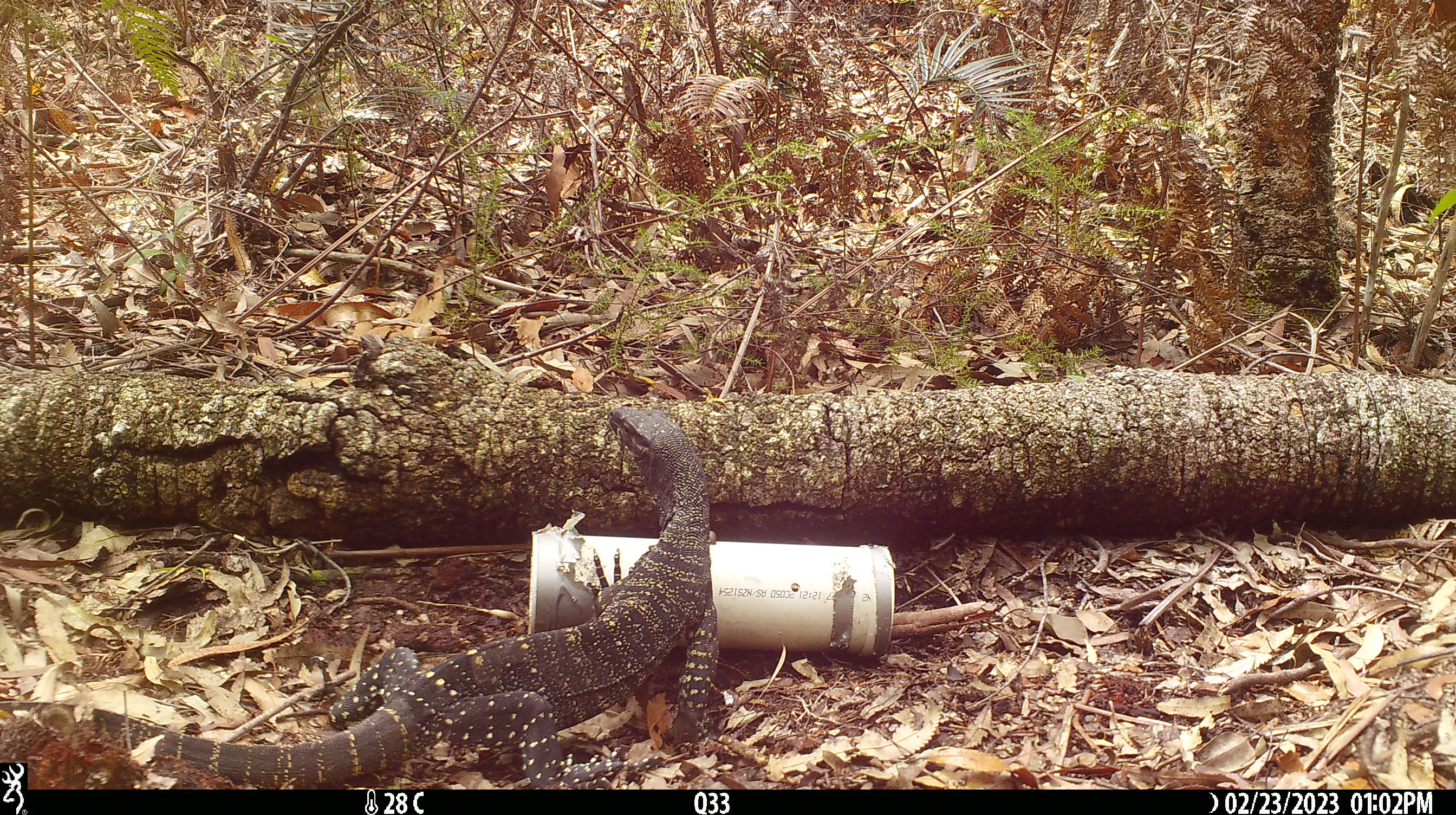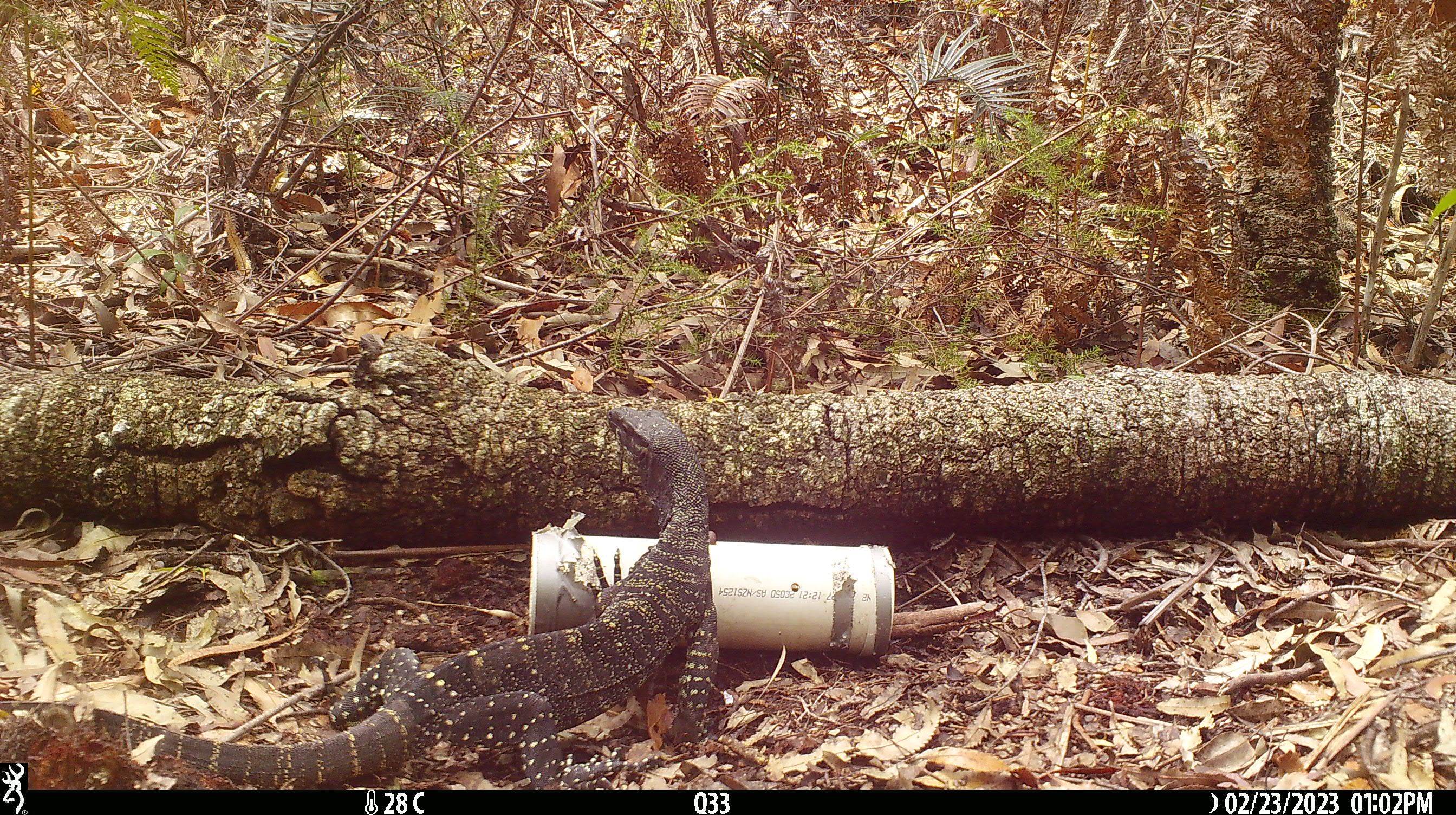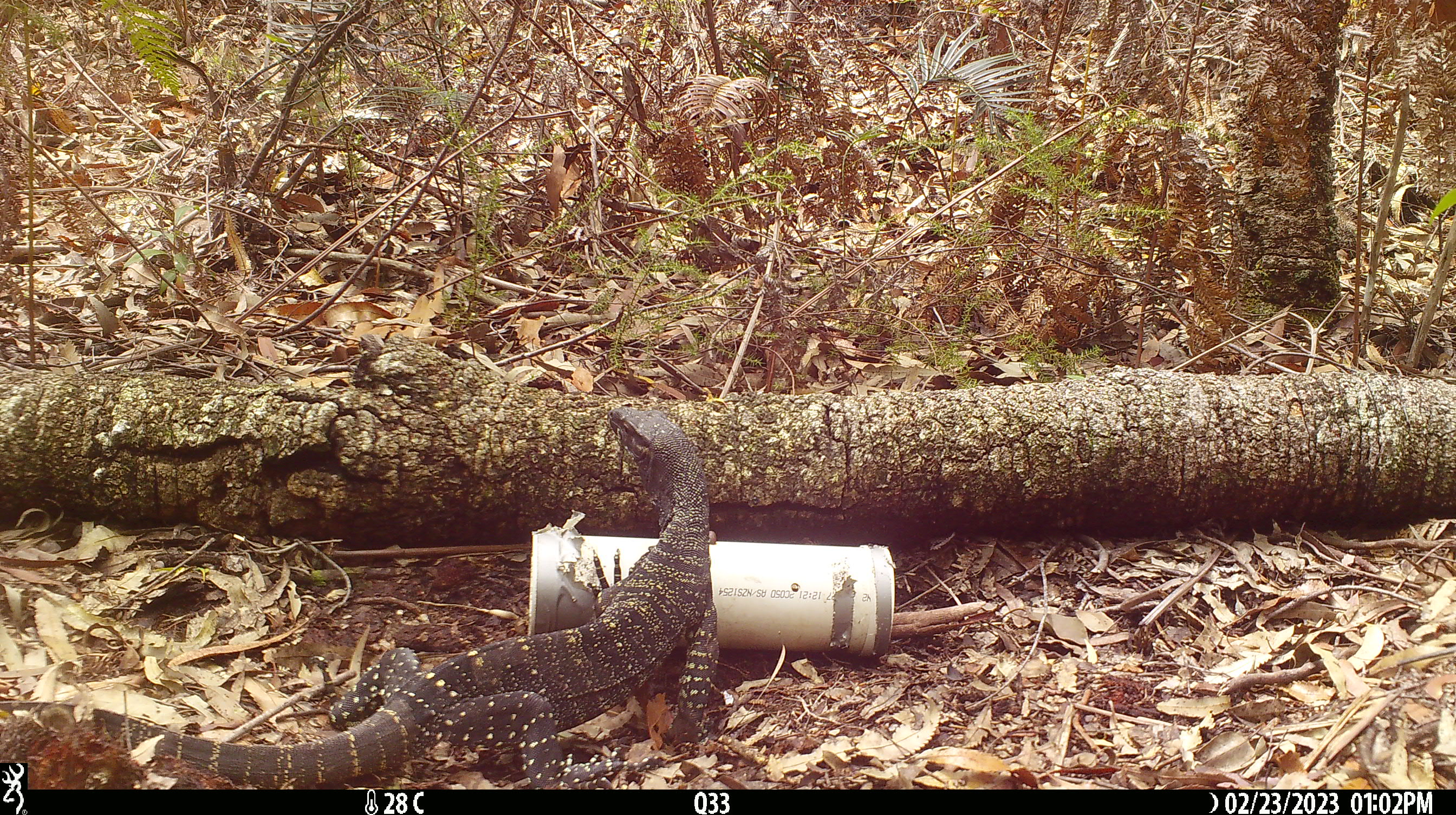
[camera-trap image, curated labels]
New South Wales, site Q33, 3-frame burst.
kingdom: Animalia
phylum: Chordata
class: Reptilia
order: Squamata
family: Varanidae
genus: Varanus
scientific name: Varanus varius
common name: lace monitor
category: goanna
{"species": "goanna (lace monitor) (Varanus varius)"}